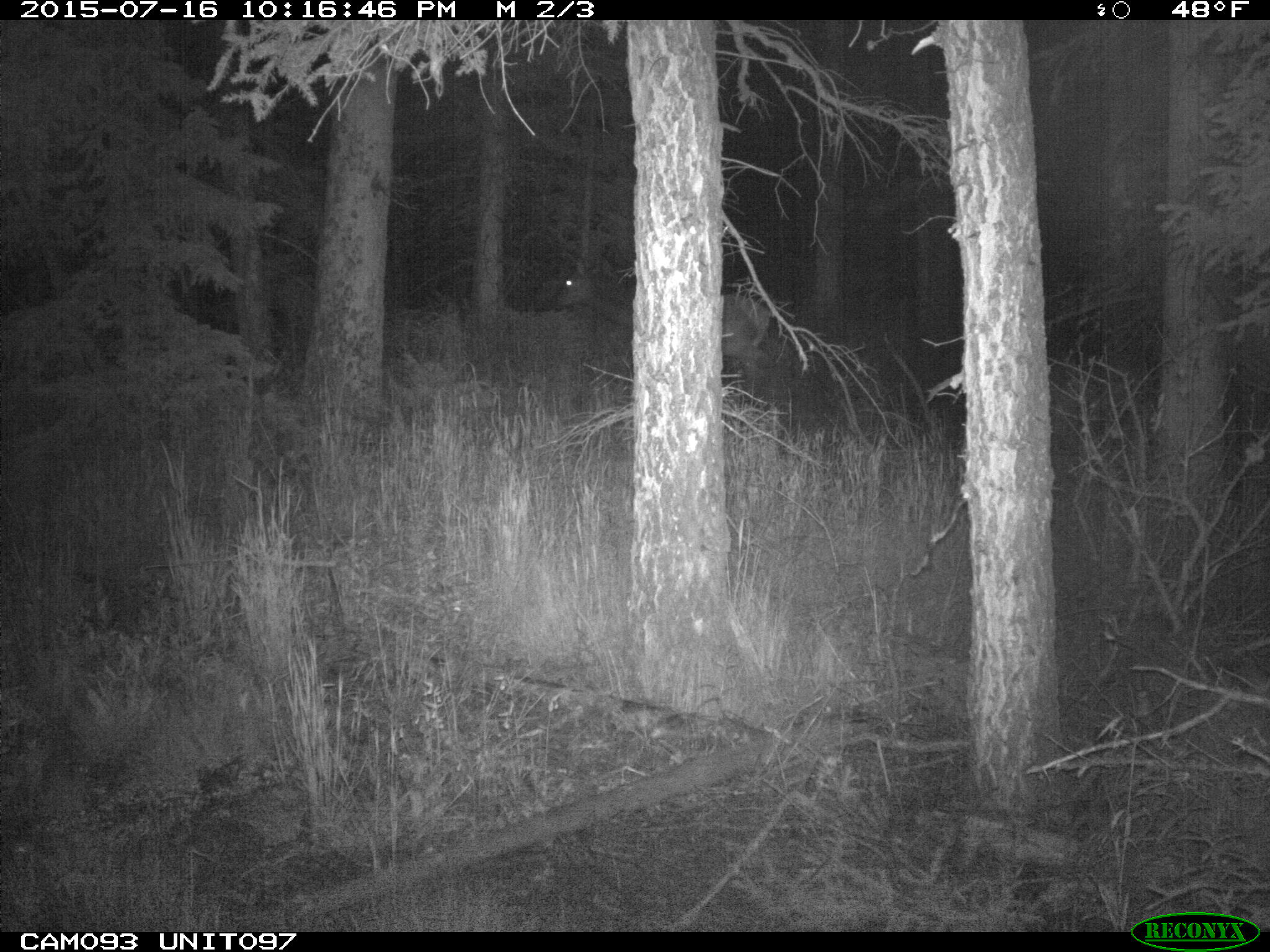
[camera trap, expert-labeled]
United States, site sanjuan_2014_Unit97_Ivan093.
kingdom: Animalia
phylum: Chordata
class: Mammalia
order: Artiodactyla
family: Cervidae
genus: Cervus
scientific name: Cervus elaphus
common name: red deer